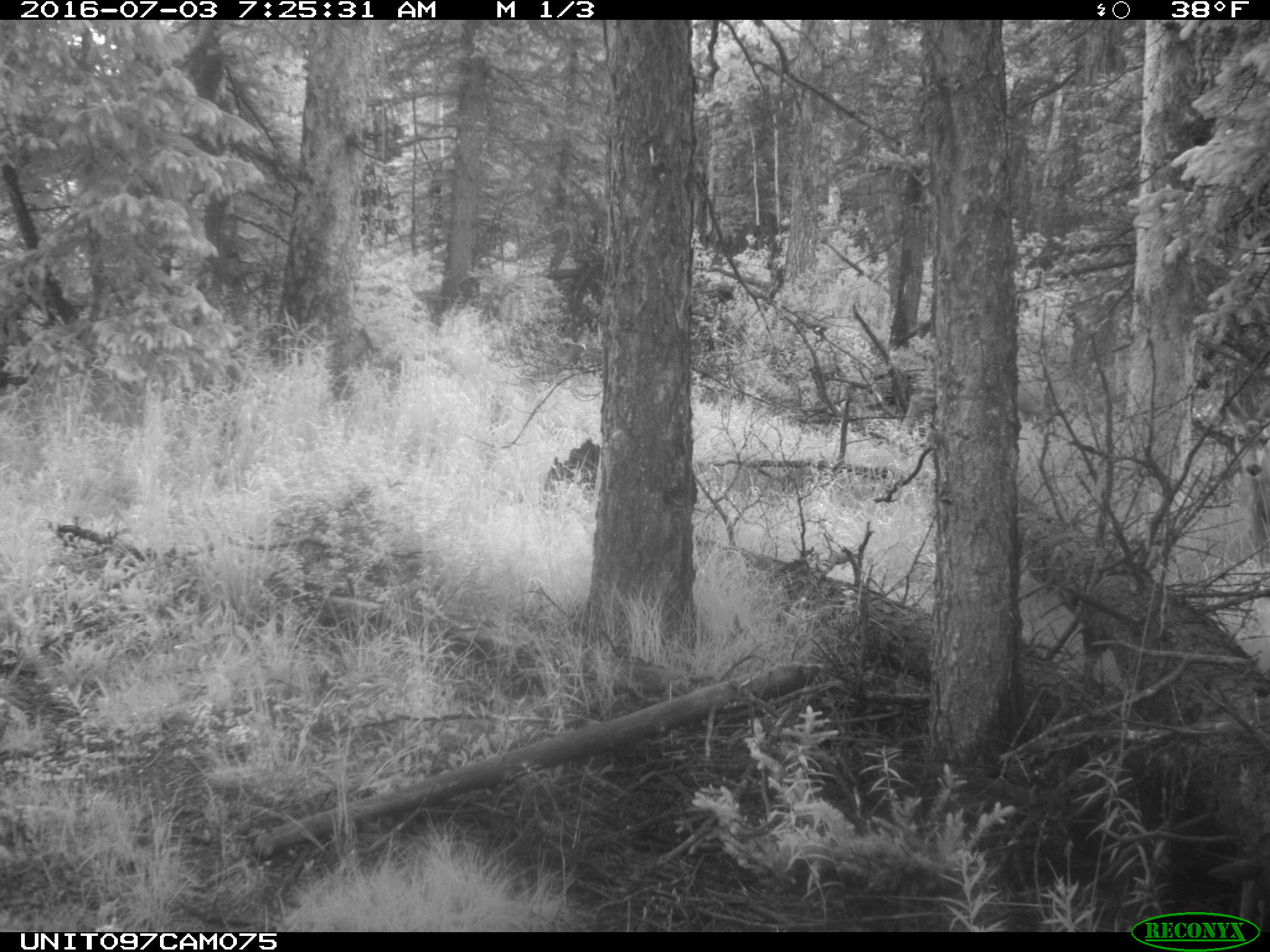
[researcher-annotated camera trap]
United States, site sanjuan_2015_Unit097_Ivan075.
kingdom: Animalia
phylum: Chordata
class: Mammalia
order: Artiodactyla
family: Cervidae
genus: Odocoileus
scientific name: Odocoileus hemionus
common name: mule deer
Odocoileus hemionus (mule deer).